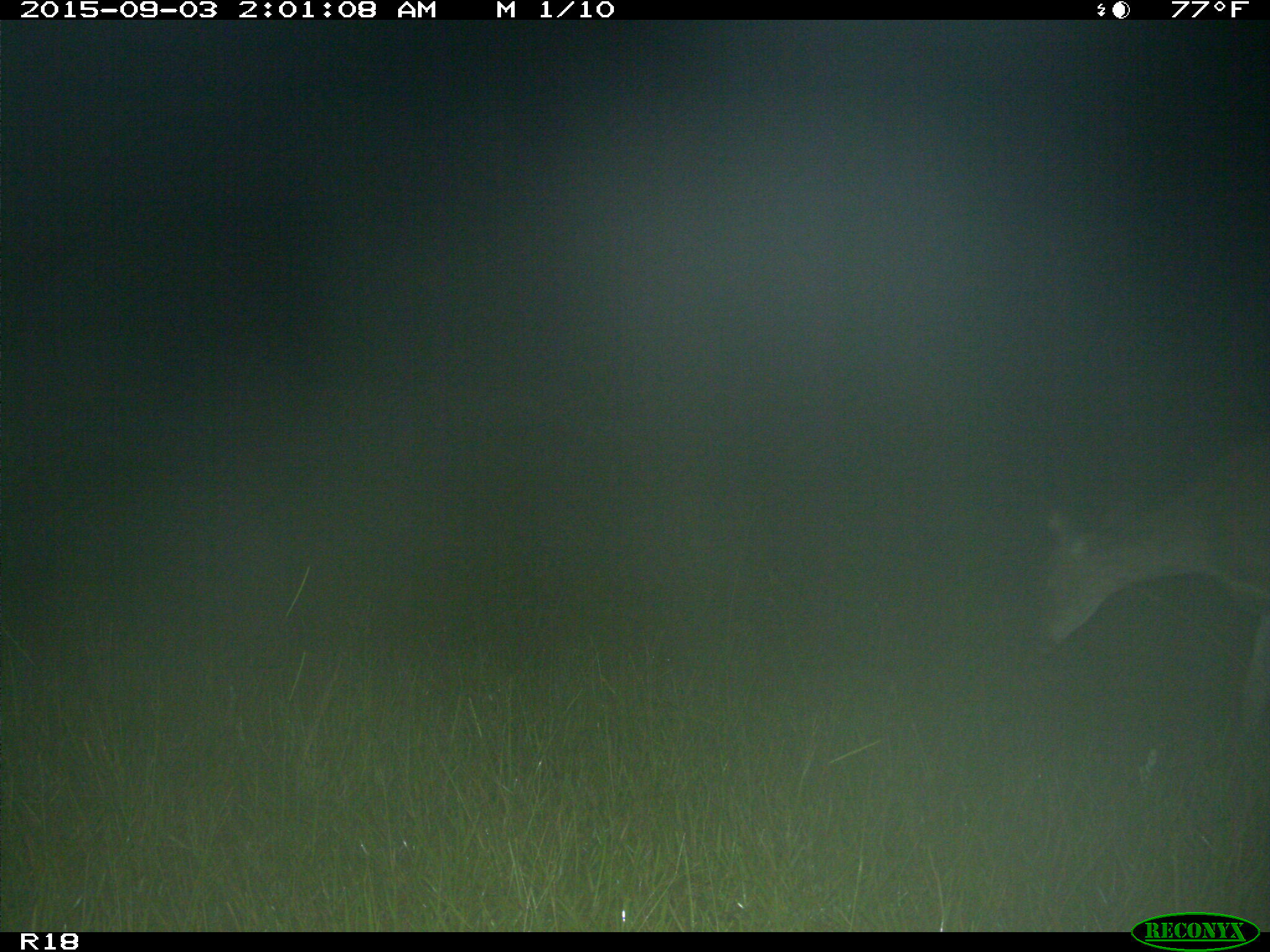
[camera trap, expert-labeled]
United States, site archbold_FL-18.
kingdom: Animalia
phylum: Chordata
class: Mammalia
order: Artiodactyla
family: Cervidae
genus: Odocoileus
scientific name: Odocoileus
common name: deer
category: unidentified deer